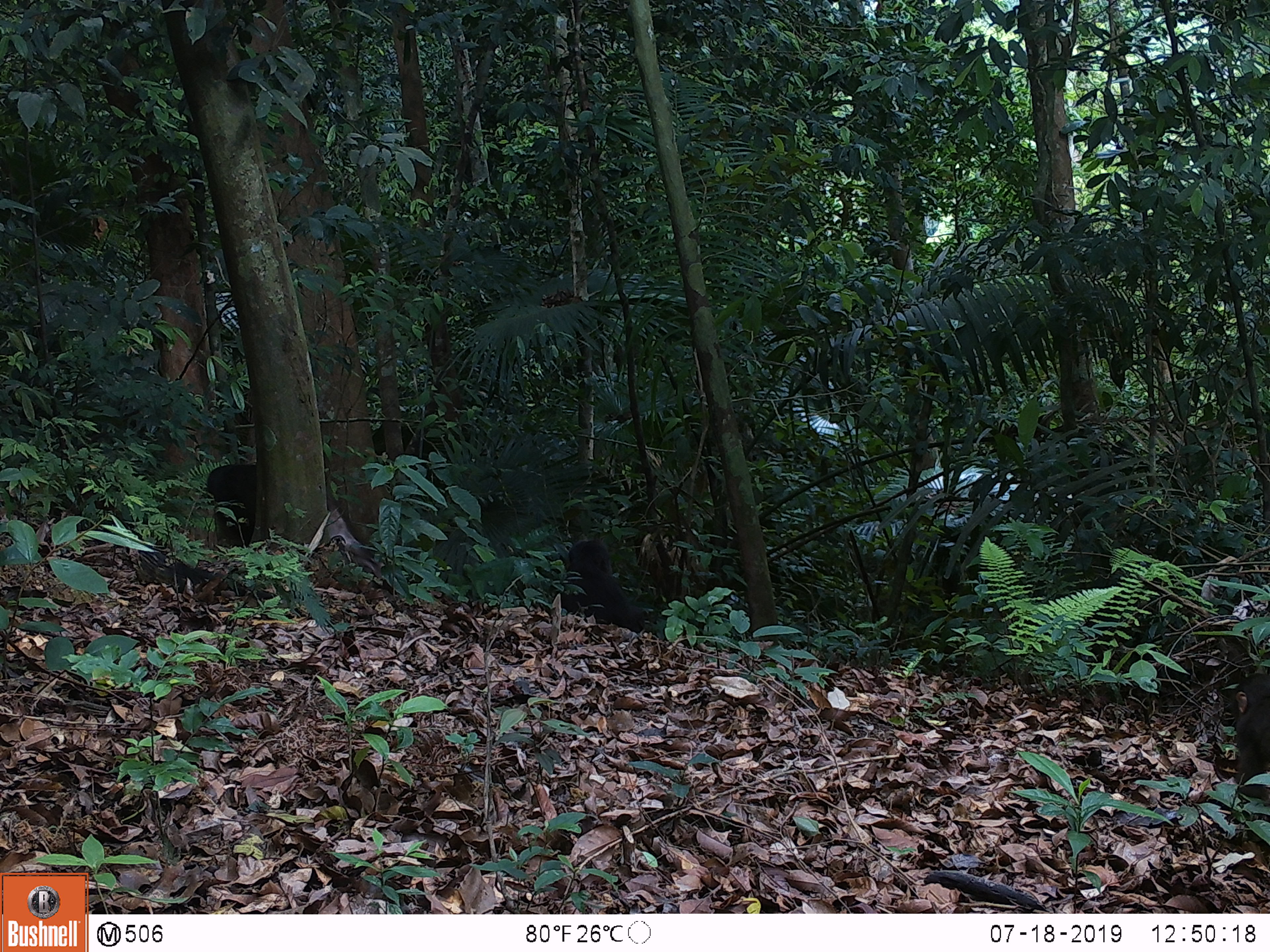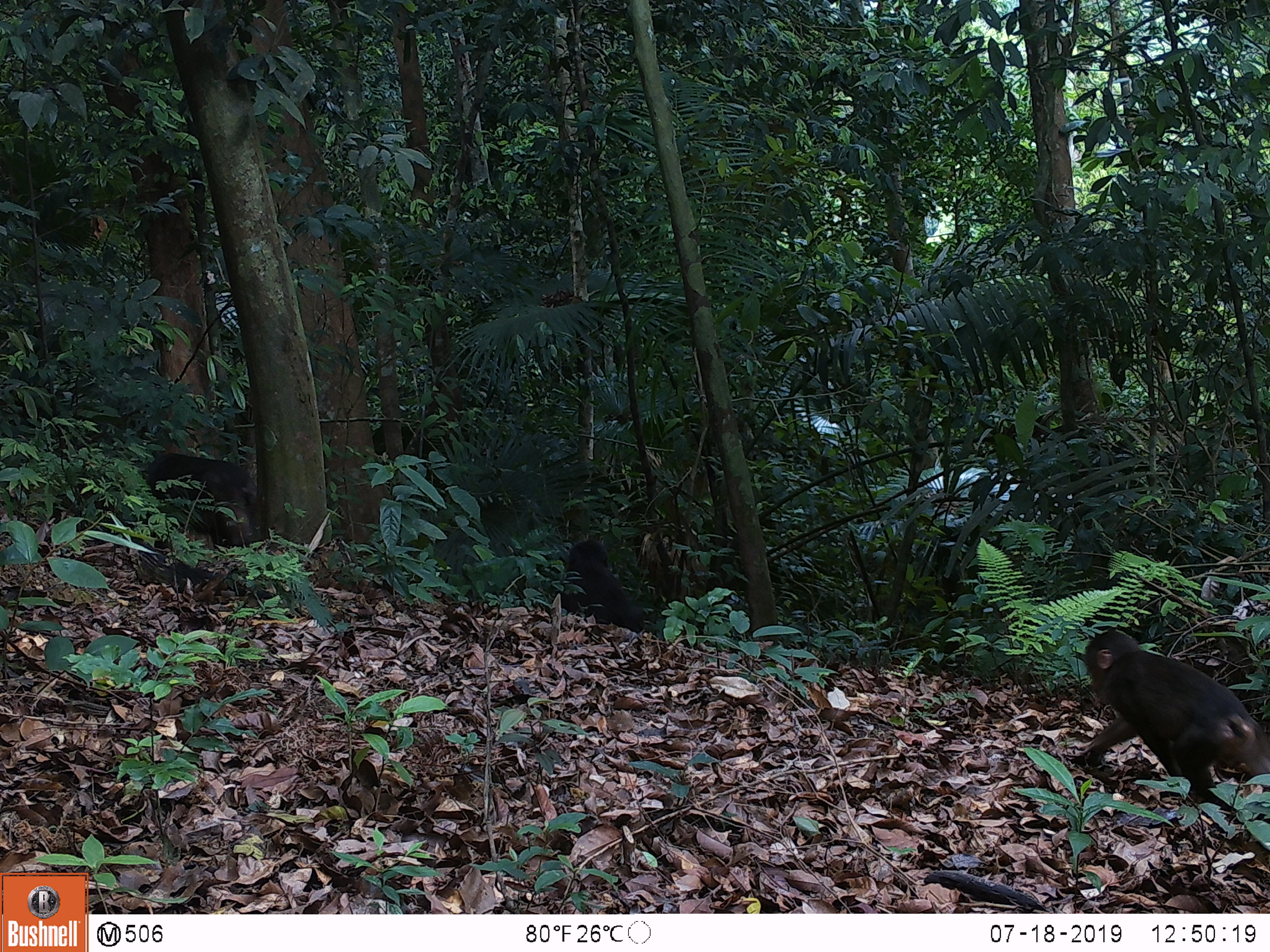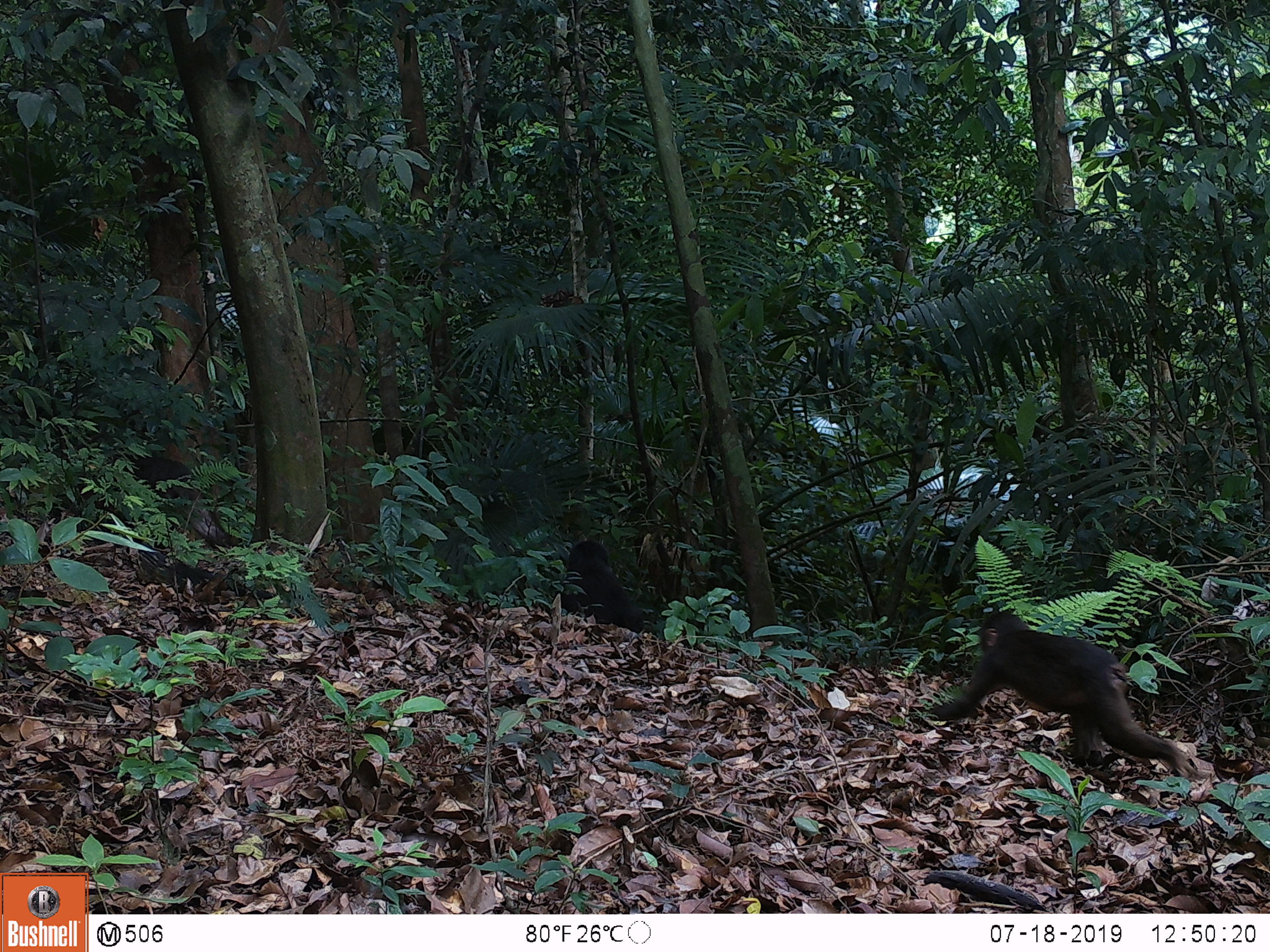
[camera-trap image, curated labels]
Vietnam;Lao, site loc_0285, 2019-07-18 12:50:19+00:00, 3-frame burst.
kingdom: Animalia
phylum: Chordata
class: Mammalia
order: Primates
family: Cercopithecidae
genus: Macaca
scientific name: Macaca arctoides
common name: stump-tailed macaque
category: stump tailed macaque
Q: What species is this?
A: Stump tailed macaque (stump-tailed macaque) (Macaca arctoides).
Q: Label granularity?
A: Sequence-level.